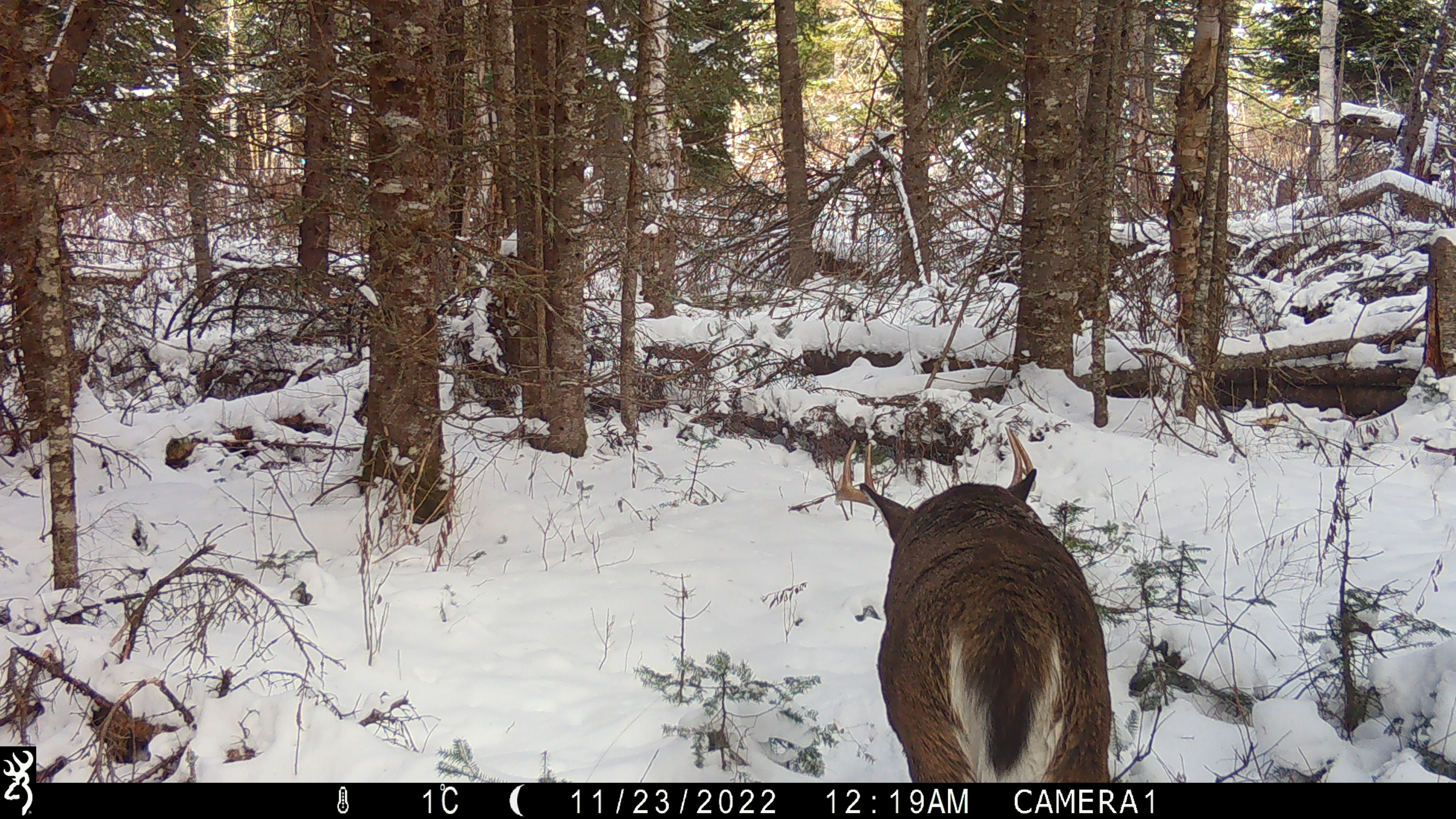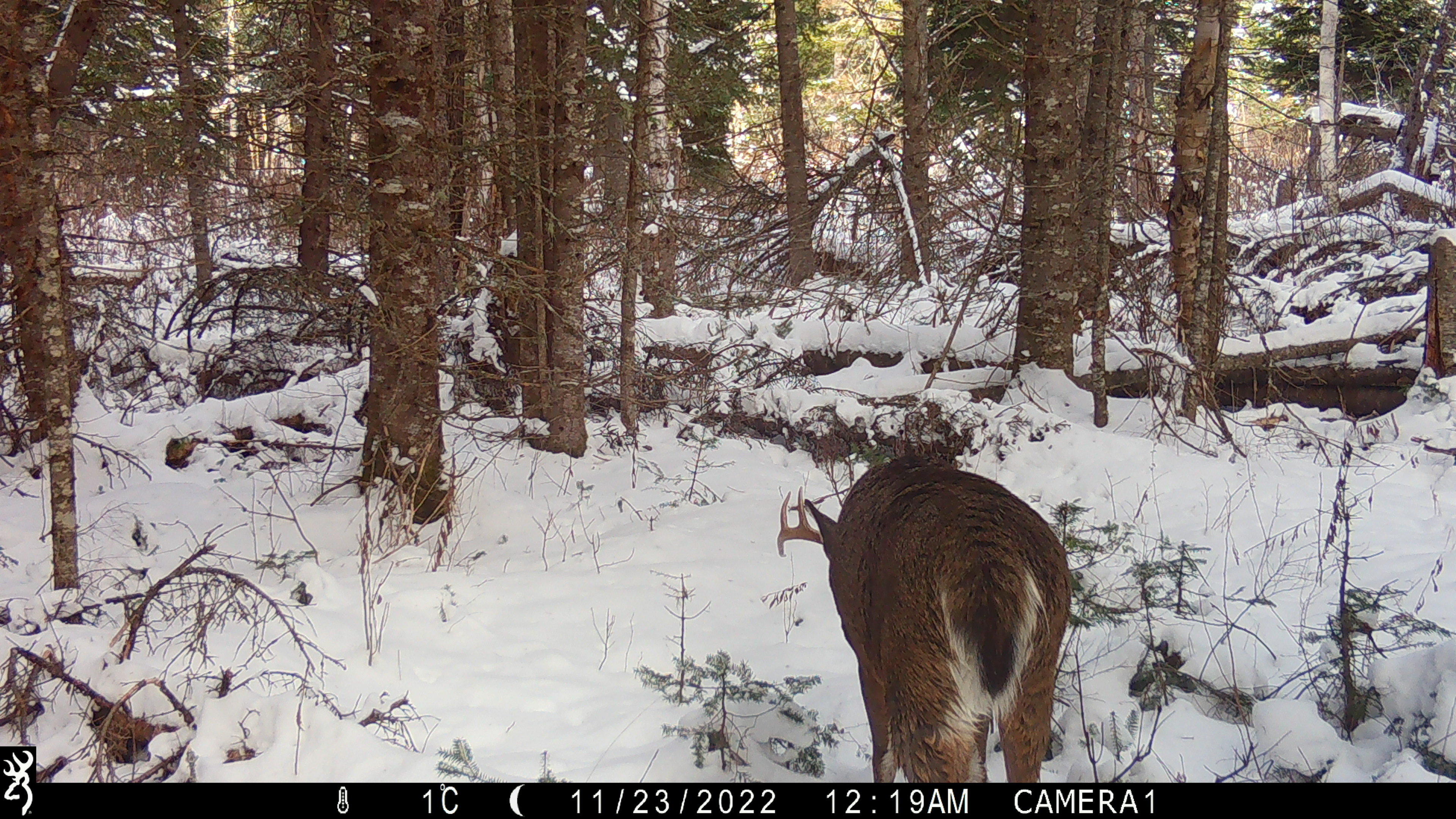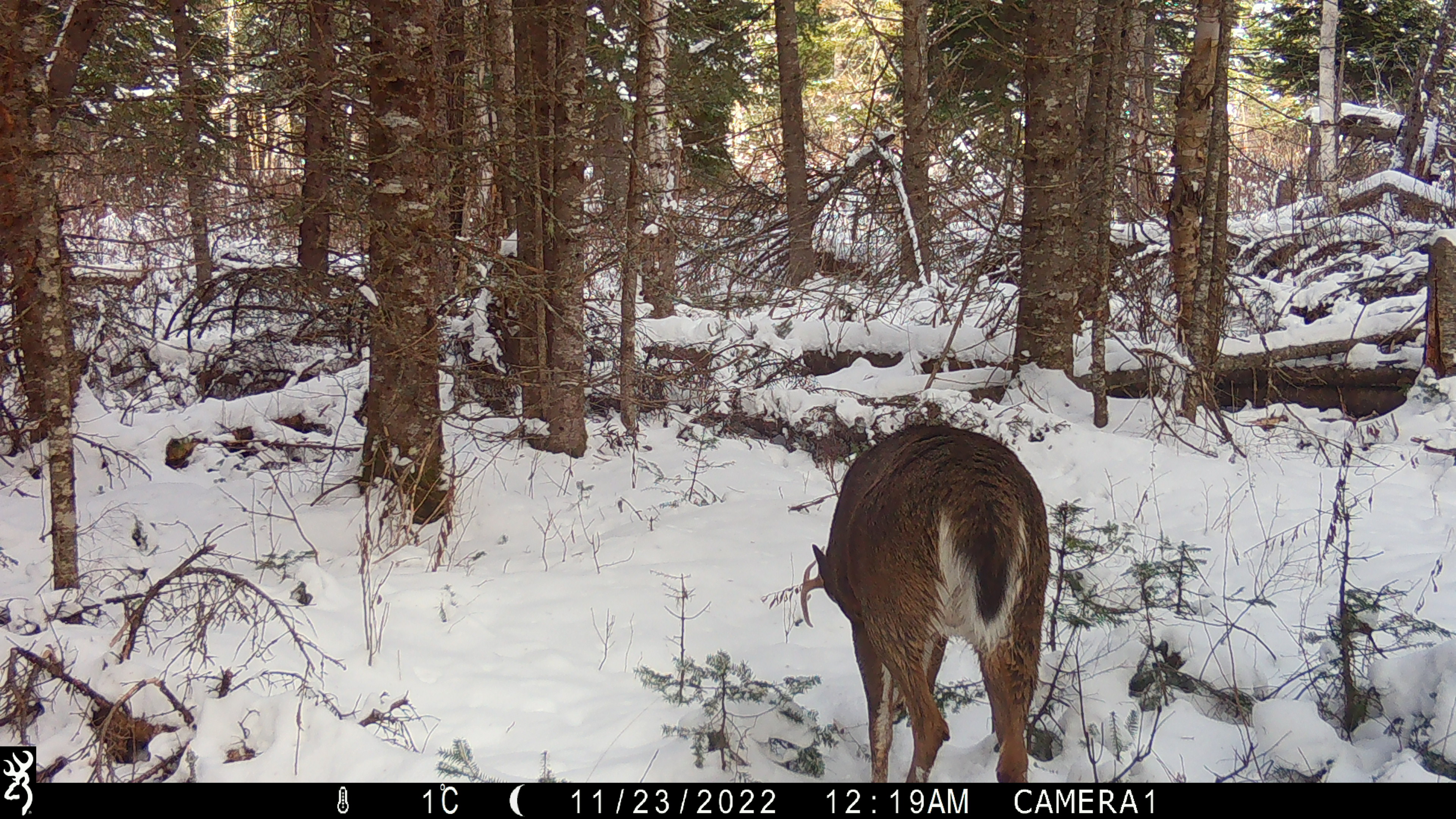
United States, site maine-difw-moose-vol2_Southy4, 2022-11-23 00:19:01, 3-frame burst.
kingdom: Animalia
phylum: Chordata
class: Mammalia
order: Artiodactyla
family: Cervidae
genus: Odocoileus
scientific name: Odocoileus virginianus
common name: white-tailed deer